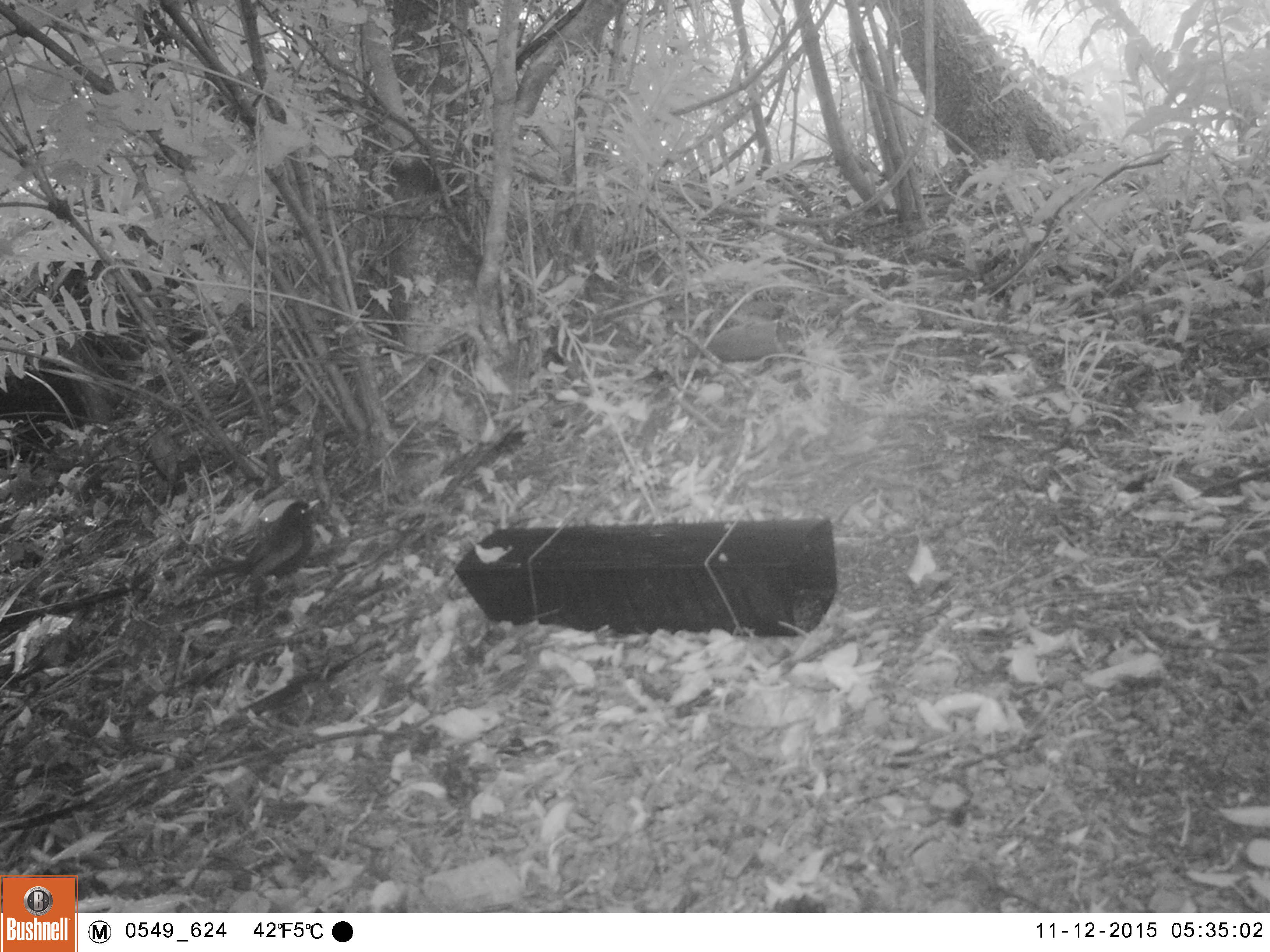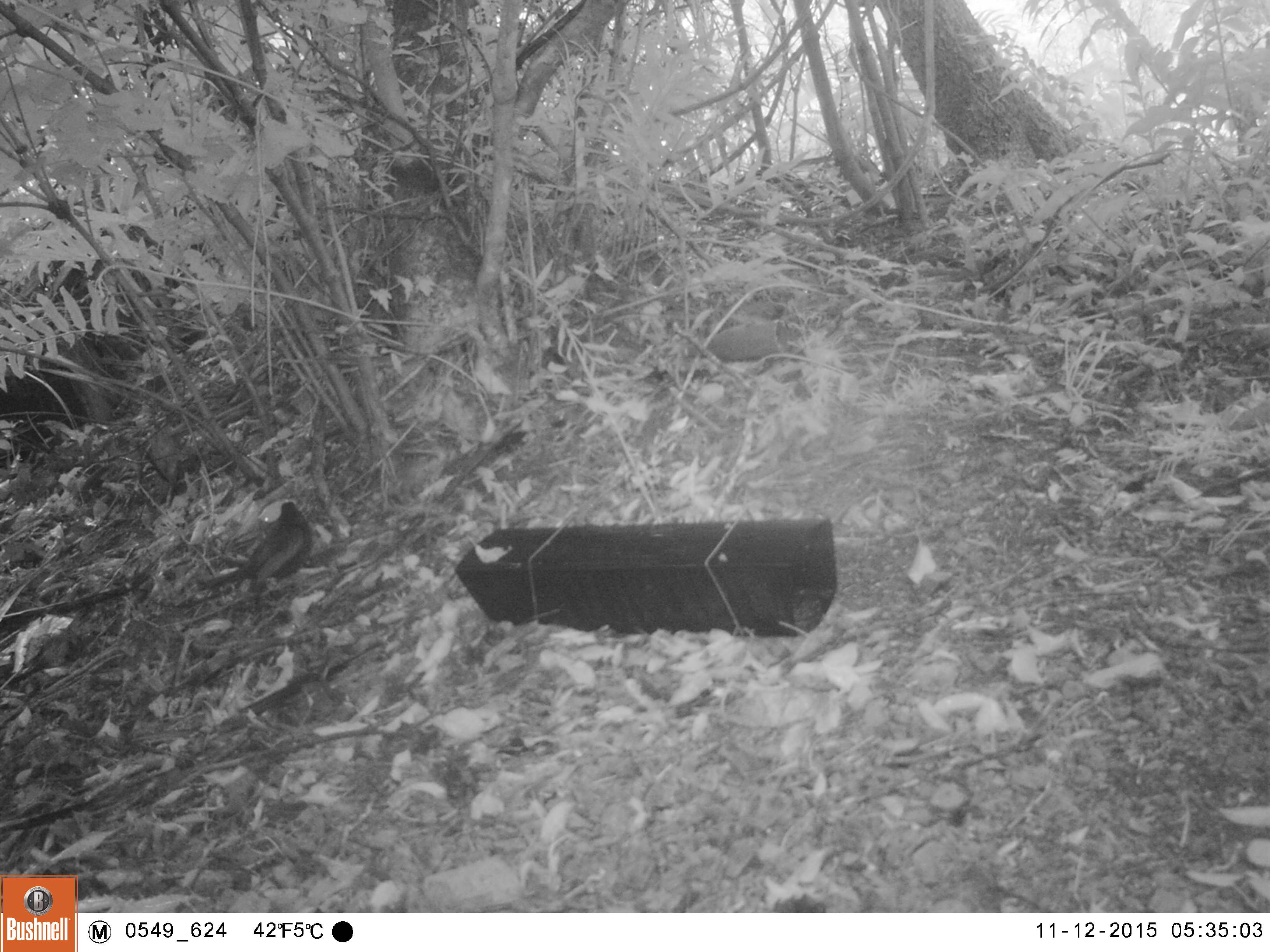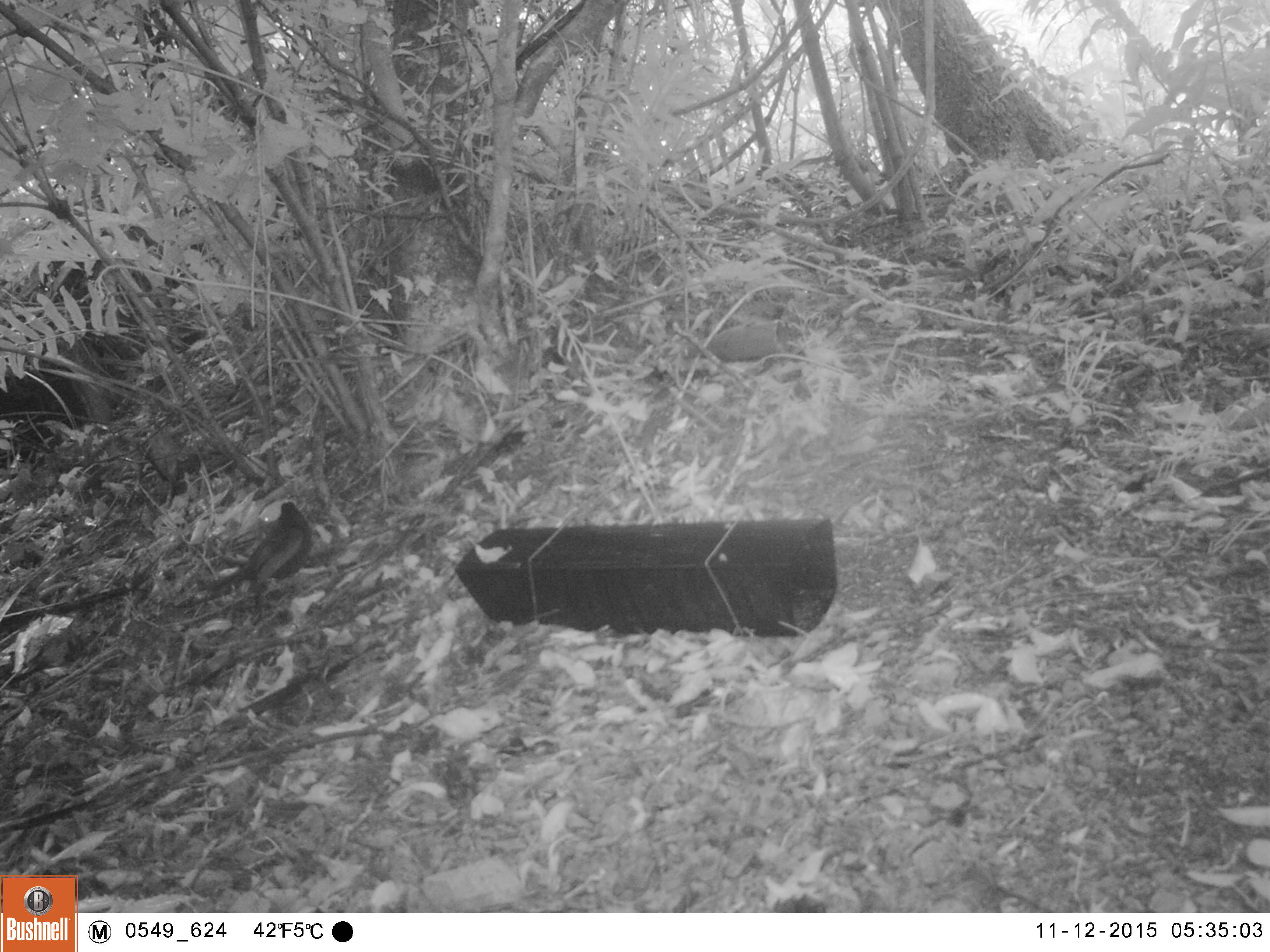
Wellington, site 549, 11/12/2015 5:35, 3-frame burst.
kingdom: Animalia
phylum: Chordata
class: Aves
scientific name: Aves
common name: bird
Bird (Aves).